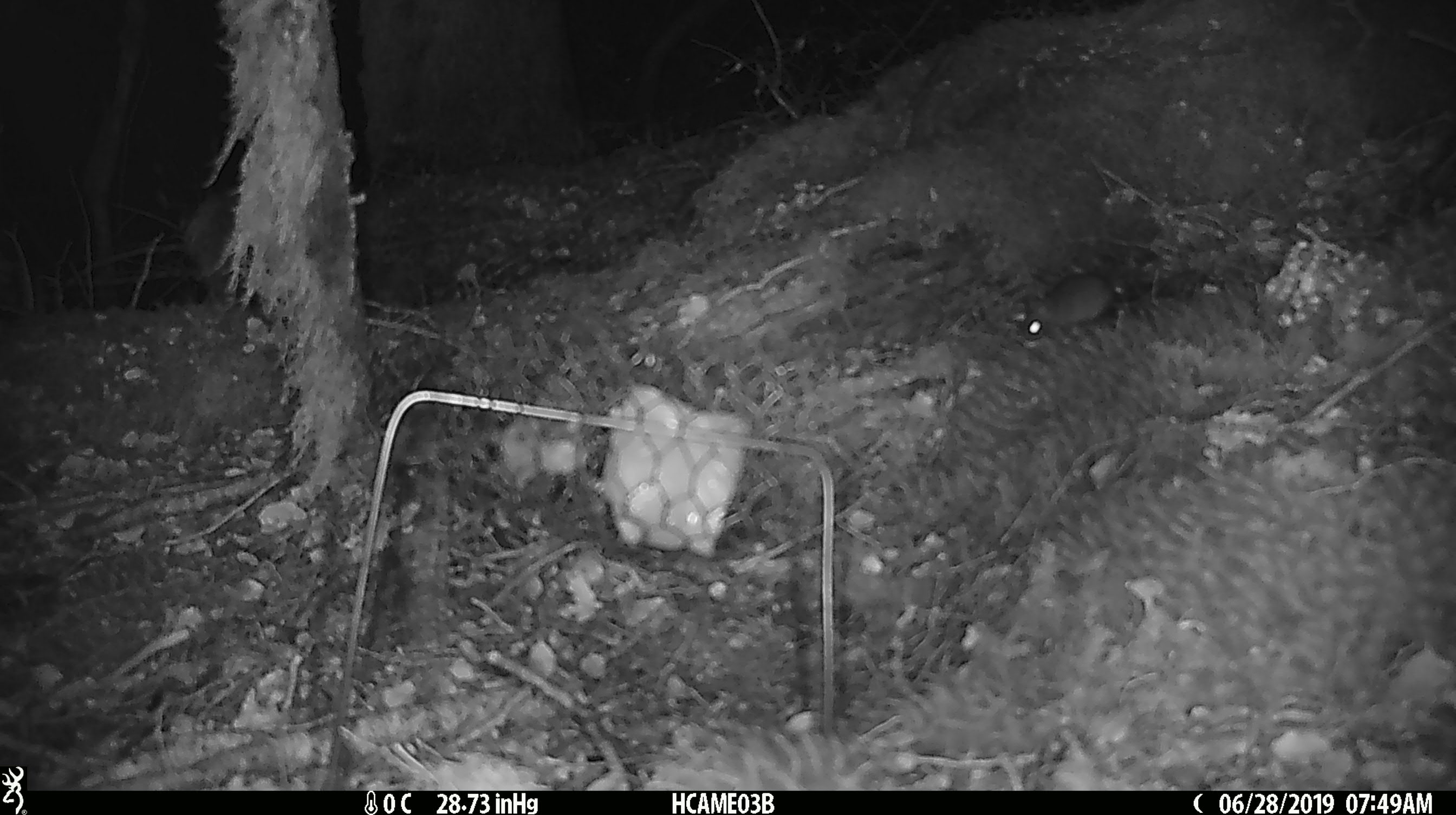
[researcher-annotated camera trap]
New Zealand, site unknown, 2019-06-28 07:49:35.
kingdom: Animalia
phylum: Chordata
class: Mammalia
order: Rodentia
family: Muridae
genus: Mus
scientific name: Mus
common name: mouse